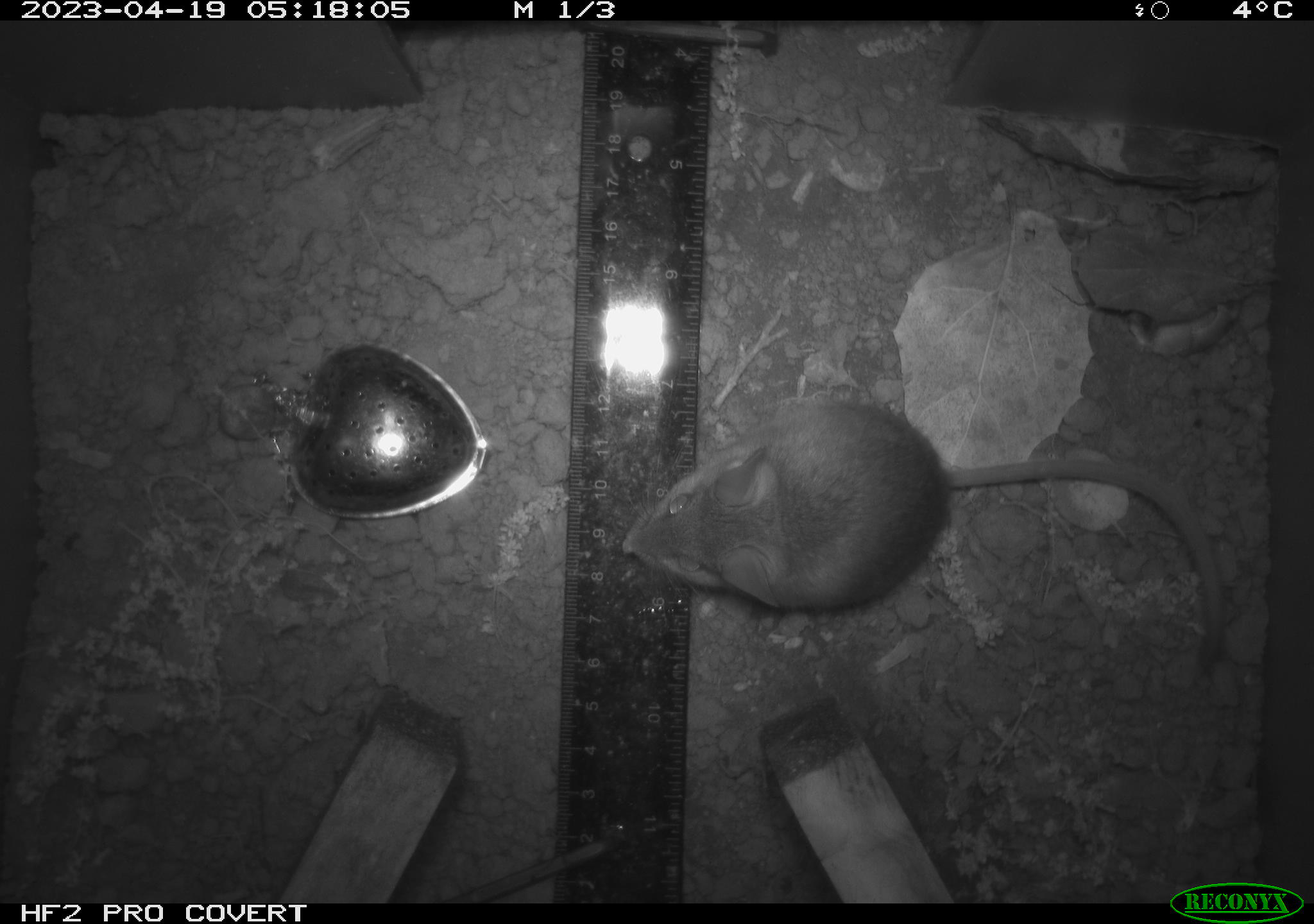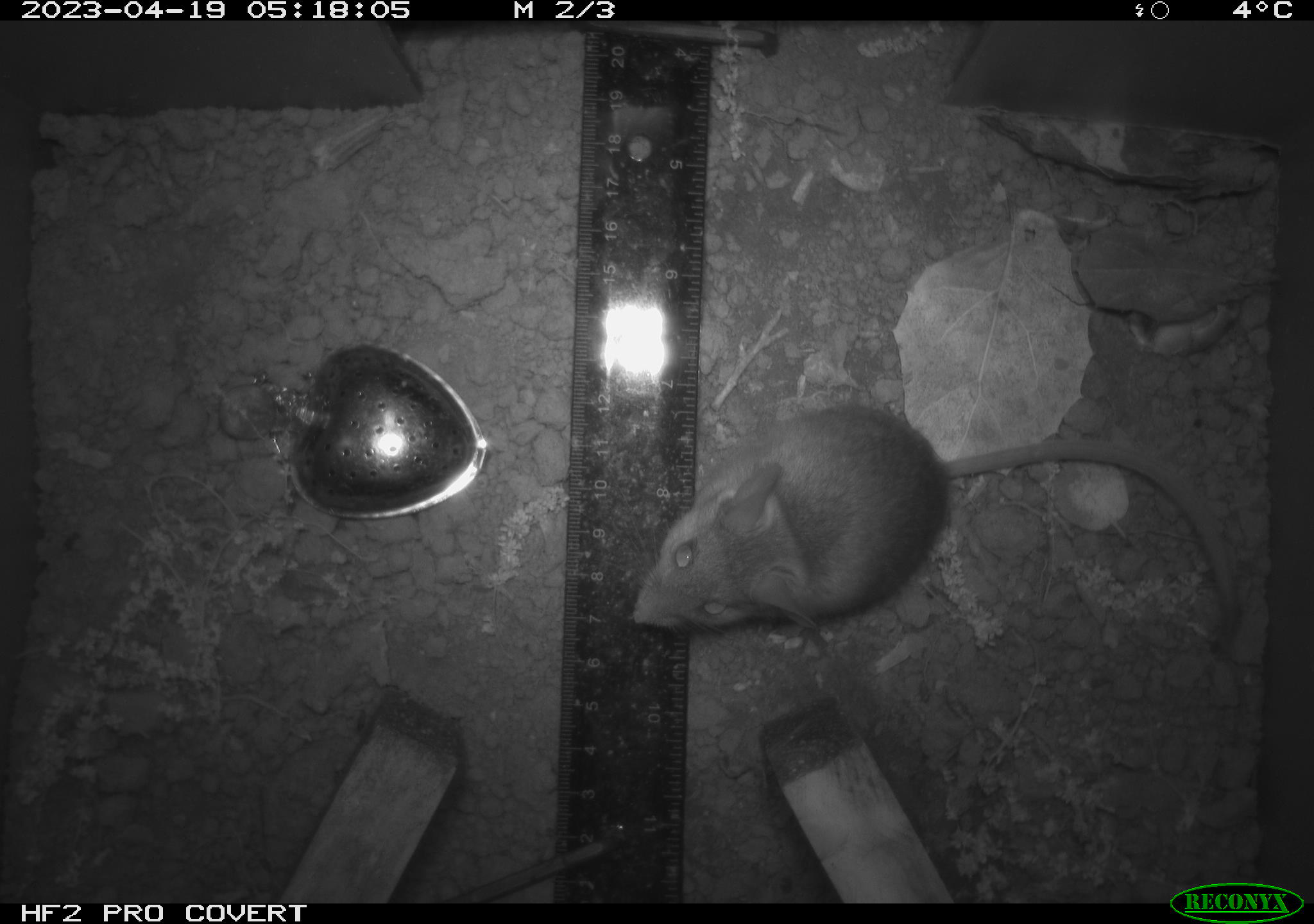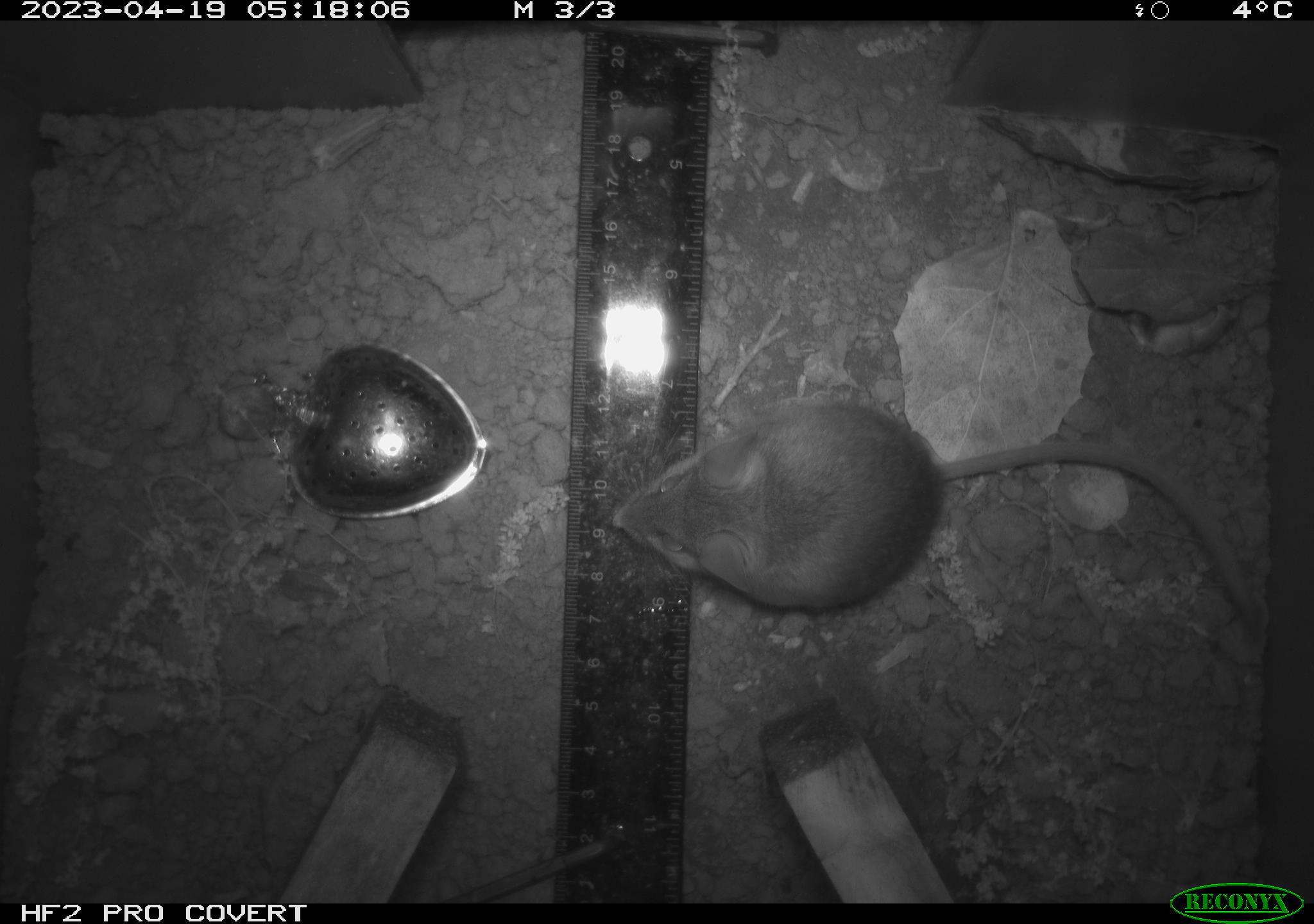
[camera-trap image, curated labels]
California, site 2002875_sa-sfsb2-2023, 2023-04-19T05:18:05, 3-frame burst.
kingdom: Animalia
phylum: Chordata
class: Mammalia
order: Rodentia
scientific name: Rodentia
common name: mouse species